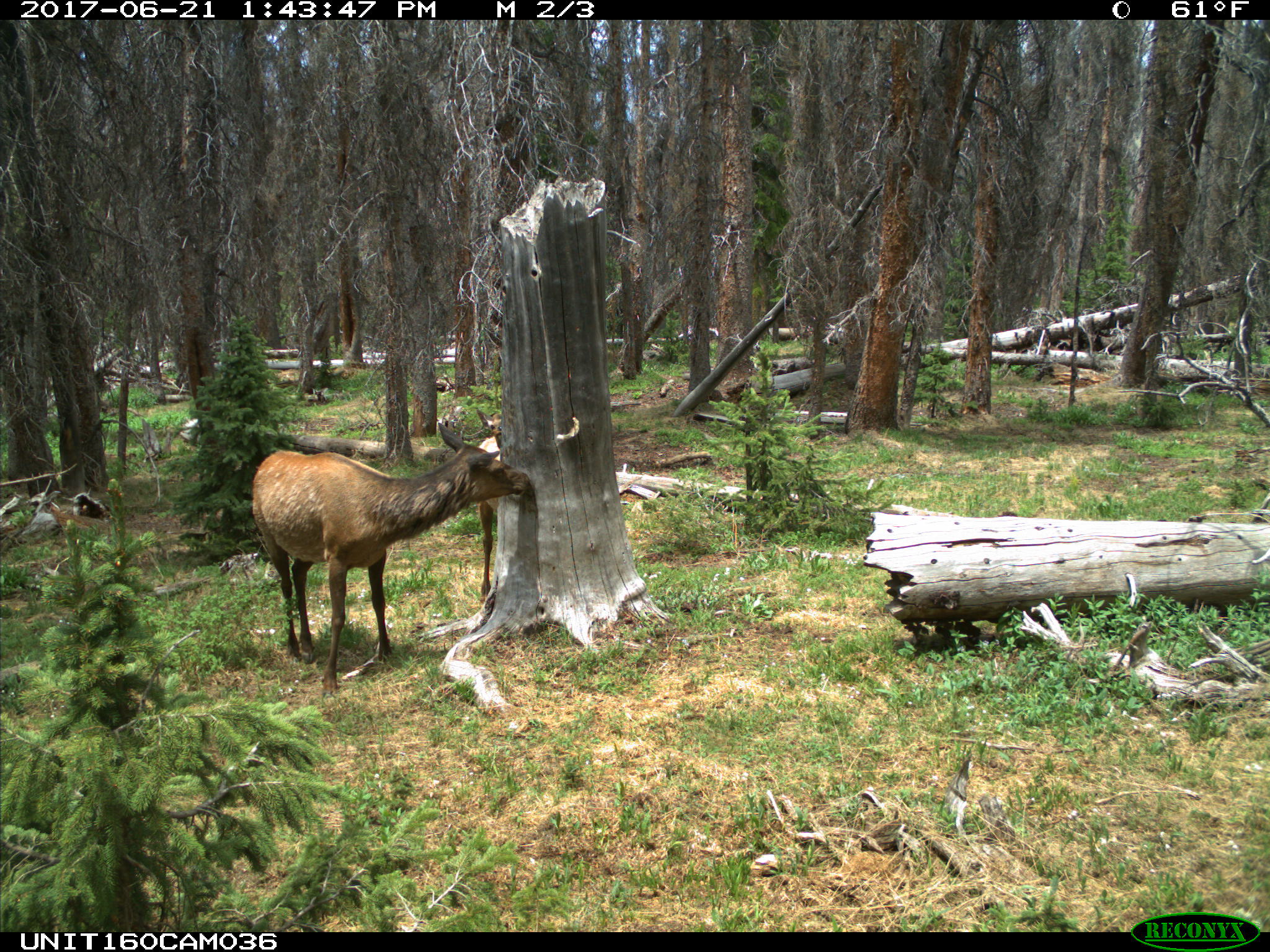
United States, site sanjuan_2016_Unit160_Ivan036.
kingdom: Animalia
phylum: Chordata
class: Mammalia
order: Artiodactyla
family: Cervidae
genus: Cervus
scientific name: Cervus elaphus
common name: red deer